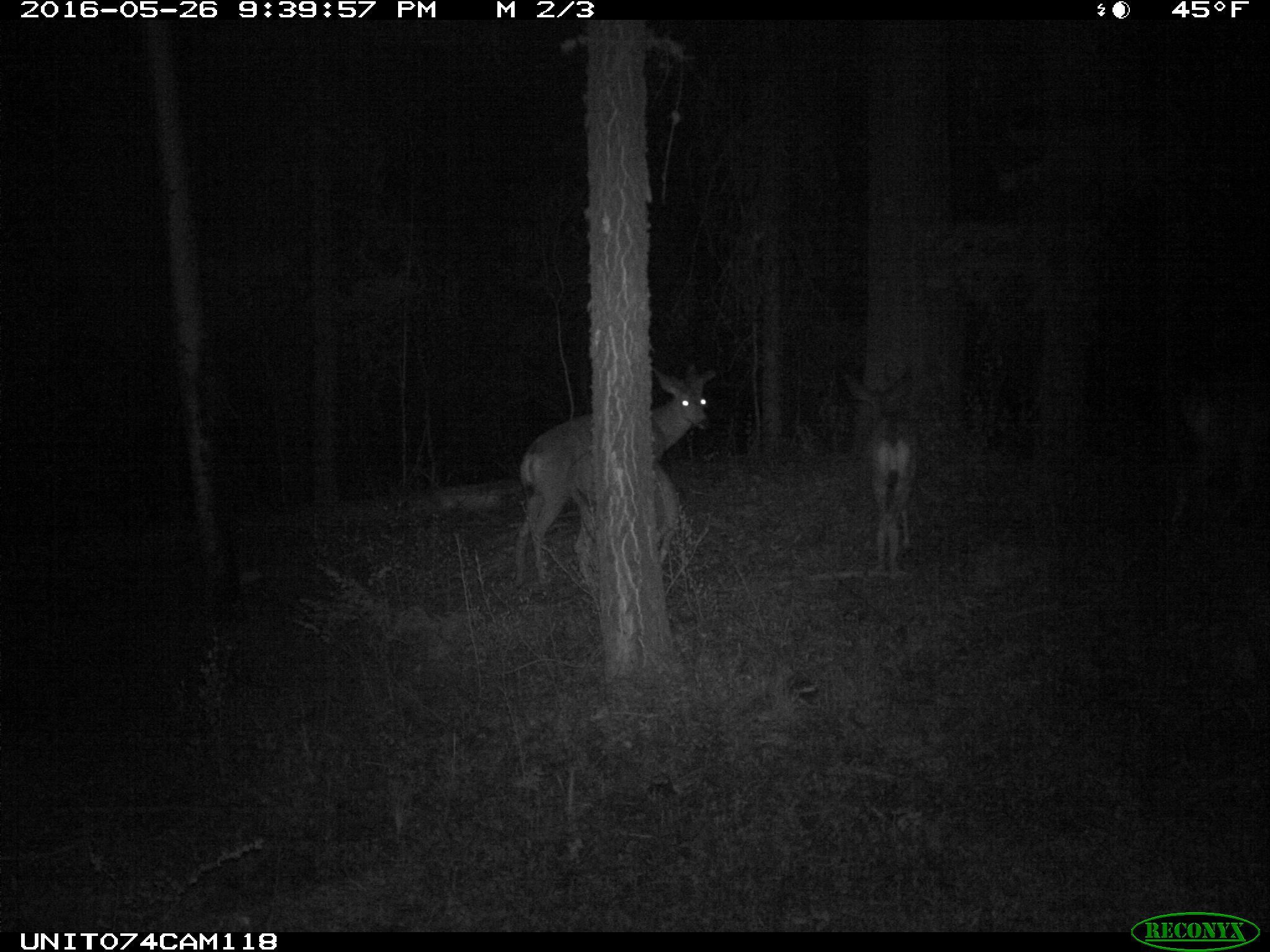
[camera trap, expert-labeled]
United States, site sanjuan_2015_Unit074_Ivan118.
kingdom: Animalia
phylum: Chordata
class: Mammalia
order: Artiodactyla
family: Cervidae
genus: Odocoileus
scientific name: Odocoileus hemionus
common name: mule deer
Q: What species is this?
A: Odocoileus hemionus (mule deer).